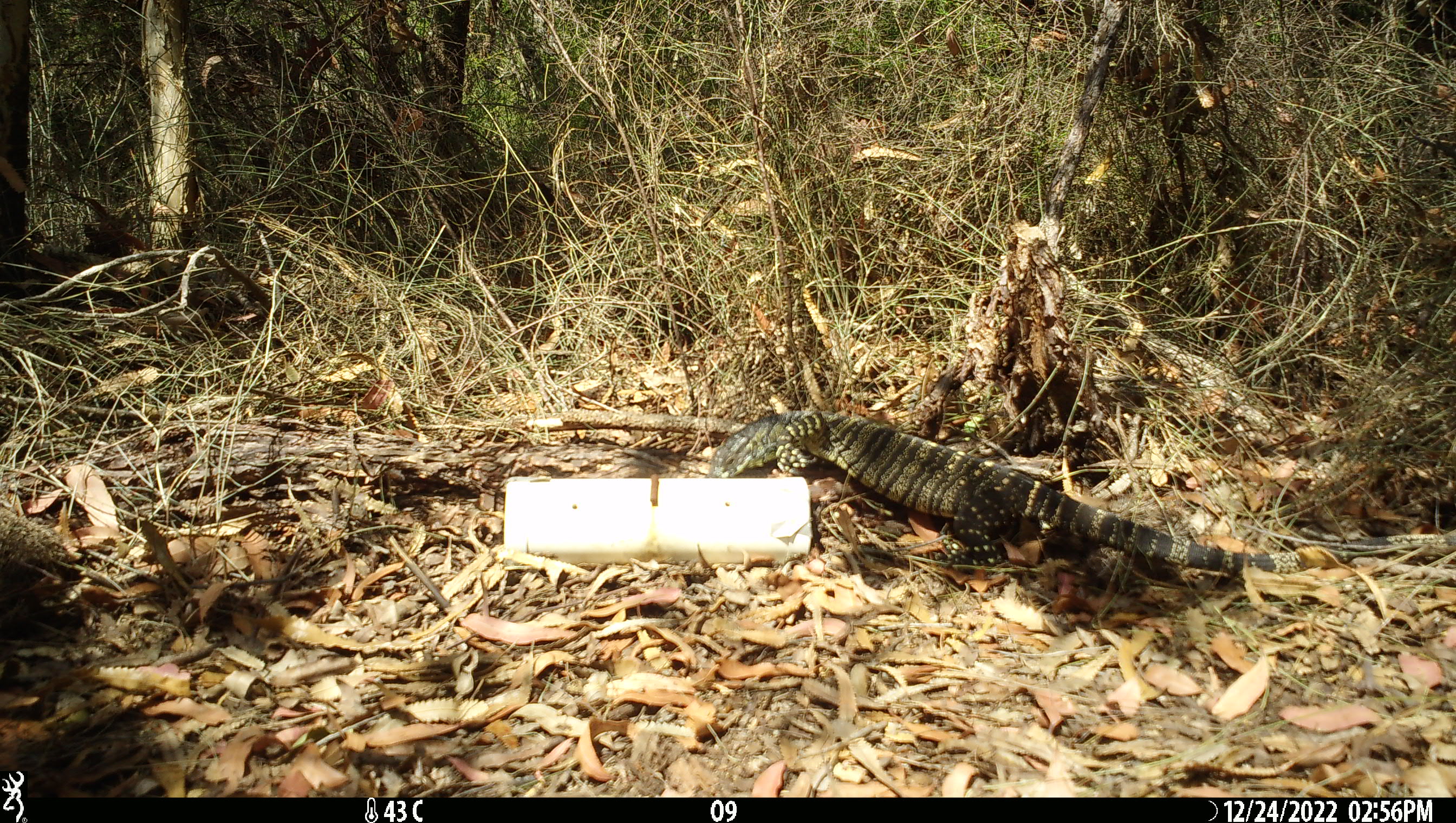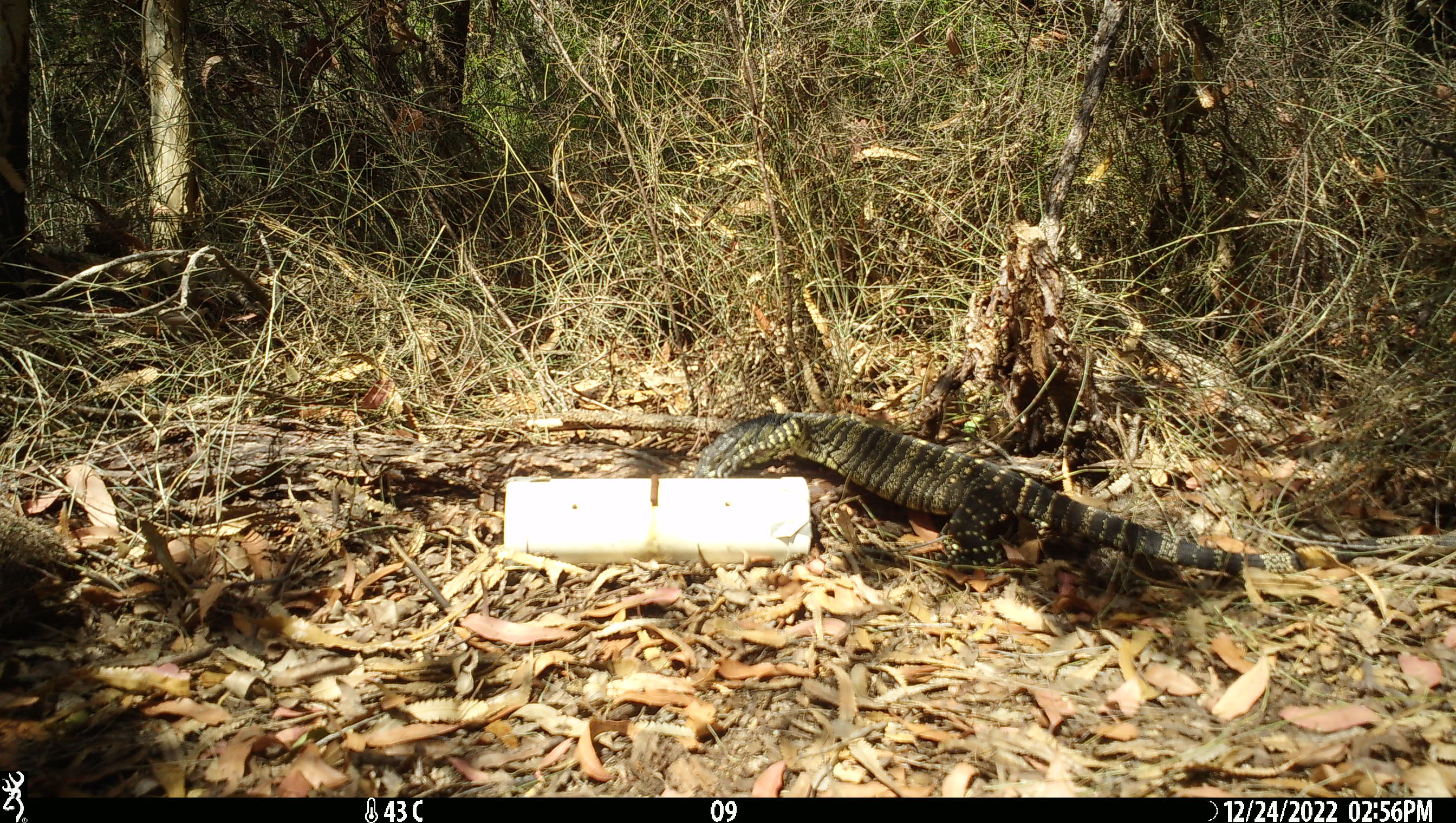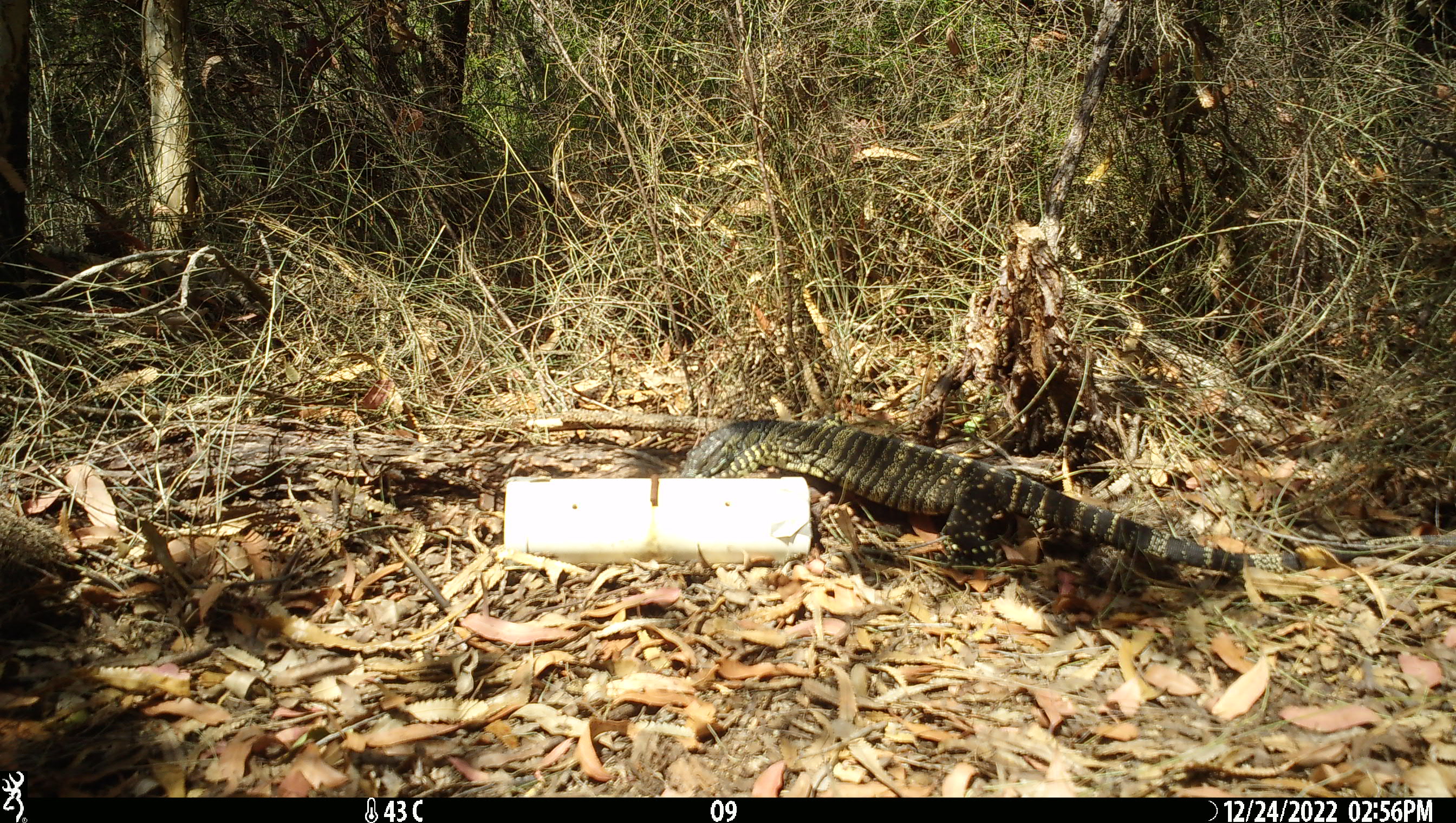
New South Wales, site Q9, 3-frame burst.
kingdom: Animalia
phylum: Chordata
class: Reptilia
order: Squamata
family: Varanidae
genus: Varanus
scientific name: Varanus varius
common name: lace monitor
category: goanna